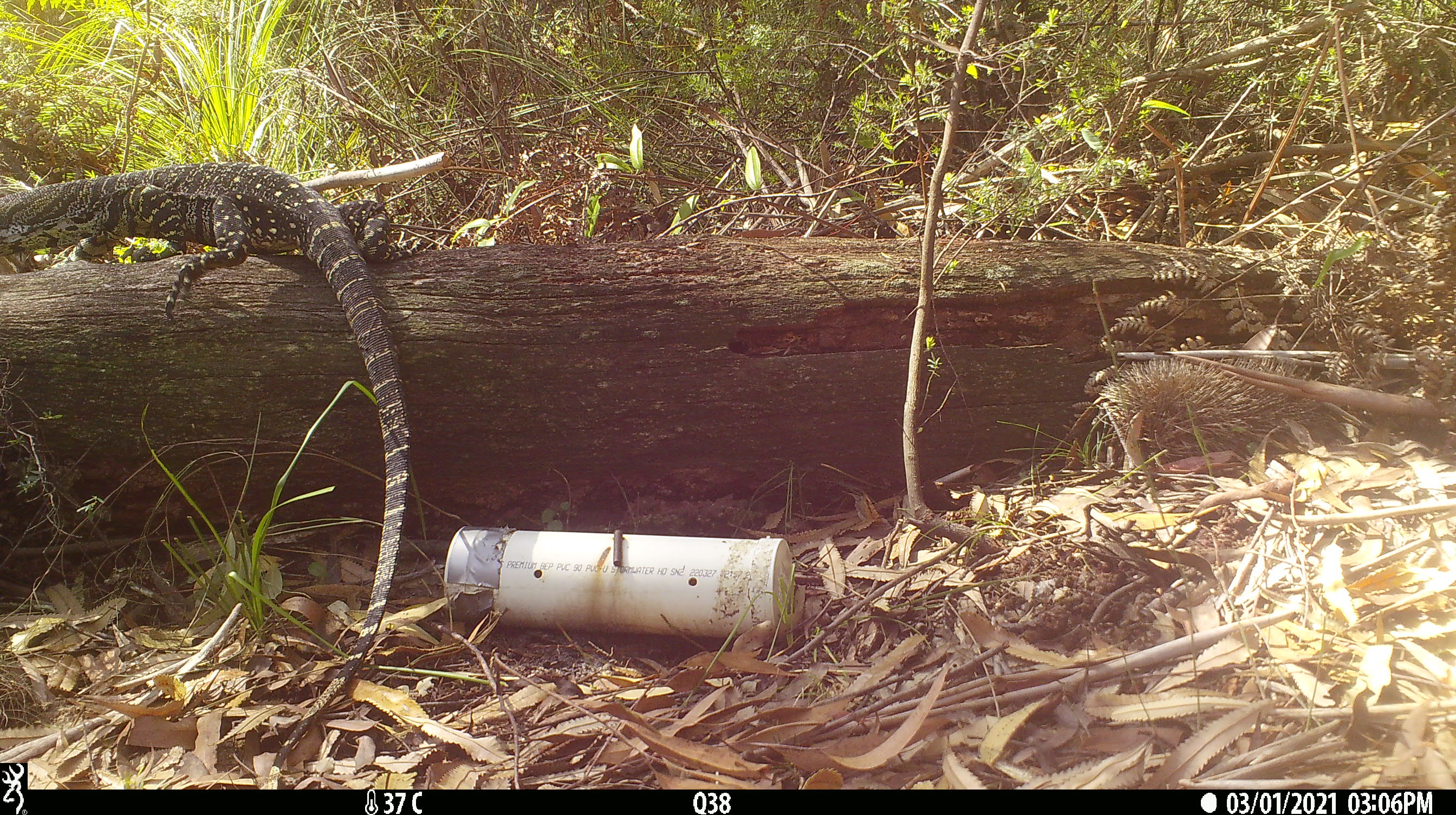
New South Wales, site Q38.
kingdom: Animalia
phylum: Chordata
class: Reptilia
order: Squamata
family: Varanidae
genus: Varanus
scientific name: Varanus varius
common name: lace monitor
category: goanna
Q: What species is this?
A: Goanna (lace monitor) (Varanus varius).